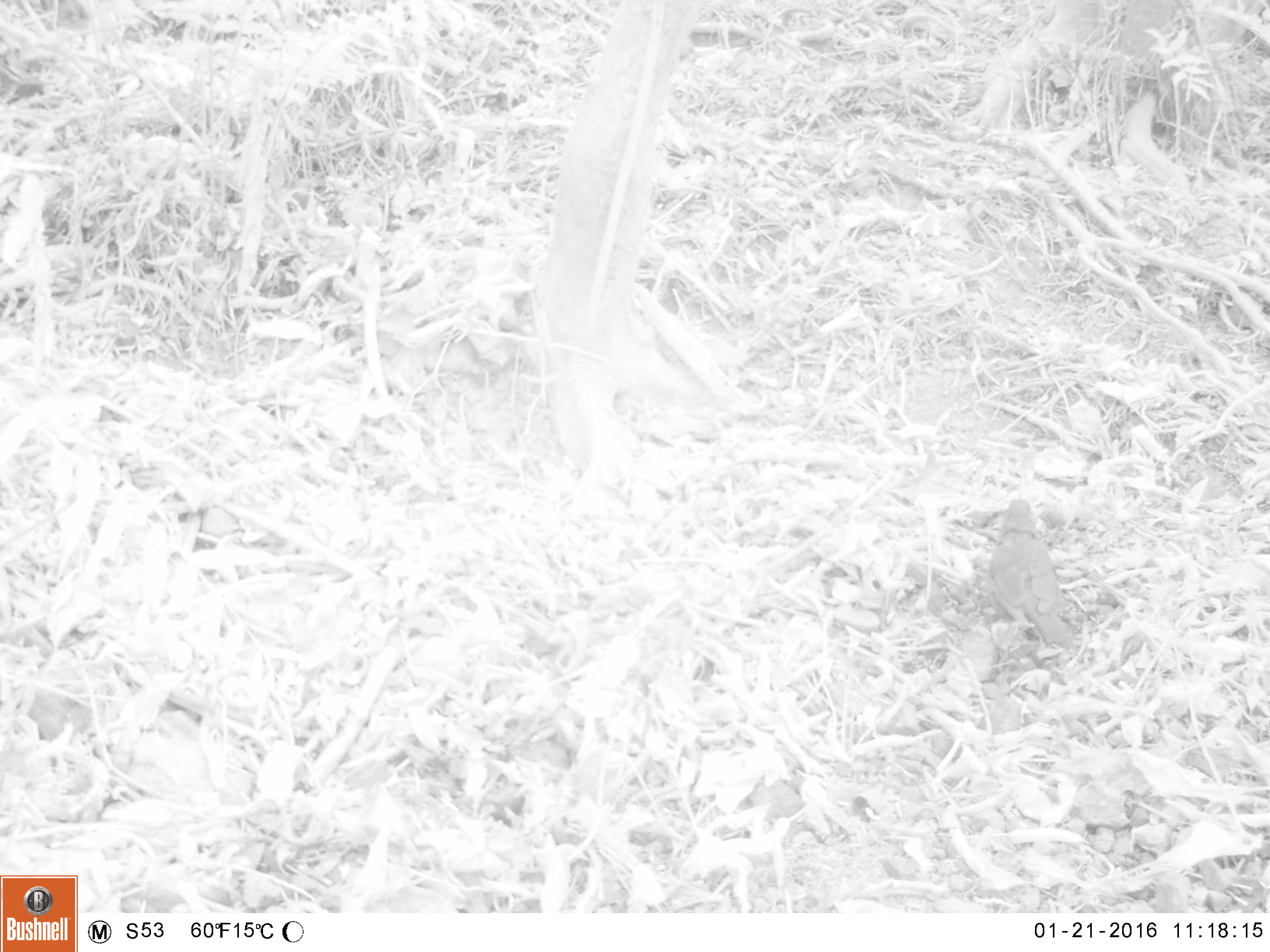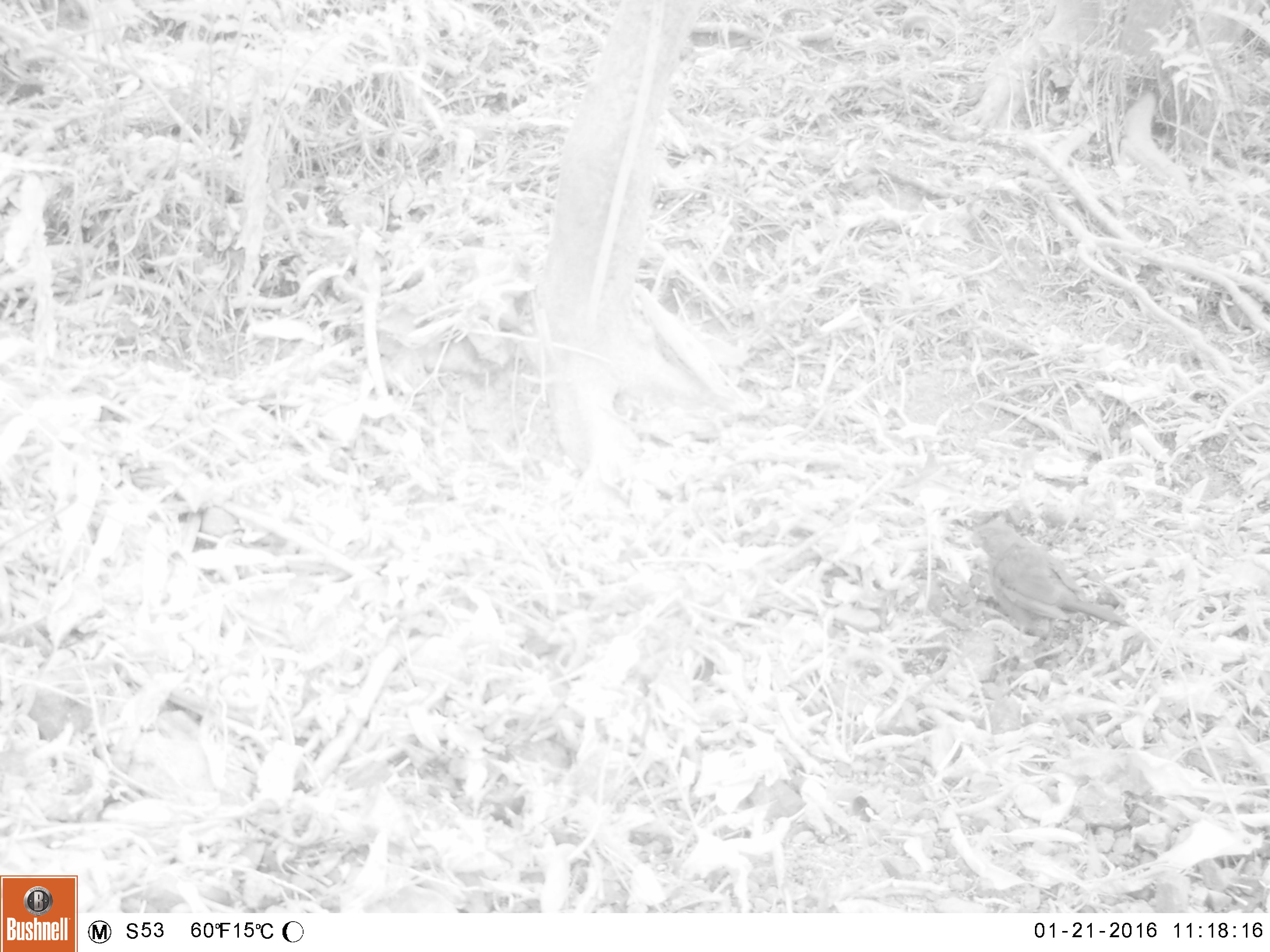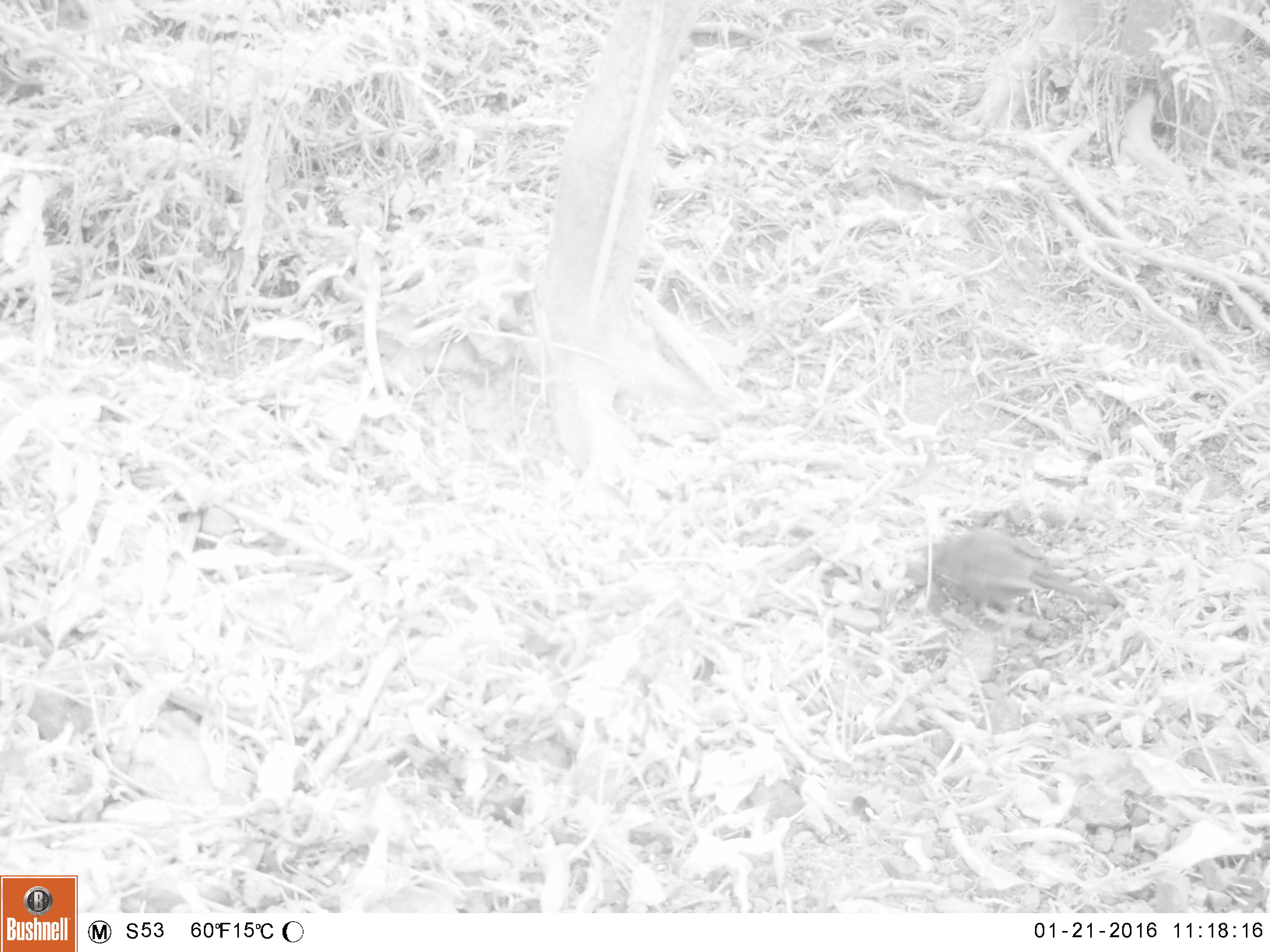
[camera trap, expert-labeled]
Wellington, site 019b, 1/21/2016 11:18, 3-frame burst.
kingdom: Animalia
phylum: Chordata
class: Aves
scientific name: Aves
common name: bird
Bird (Aves).